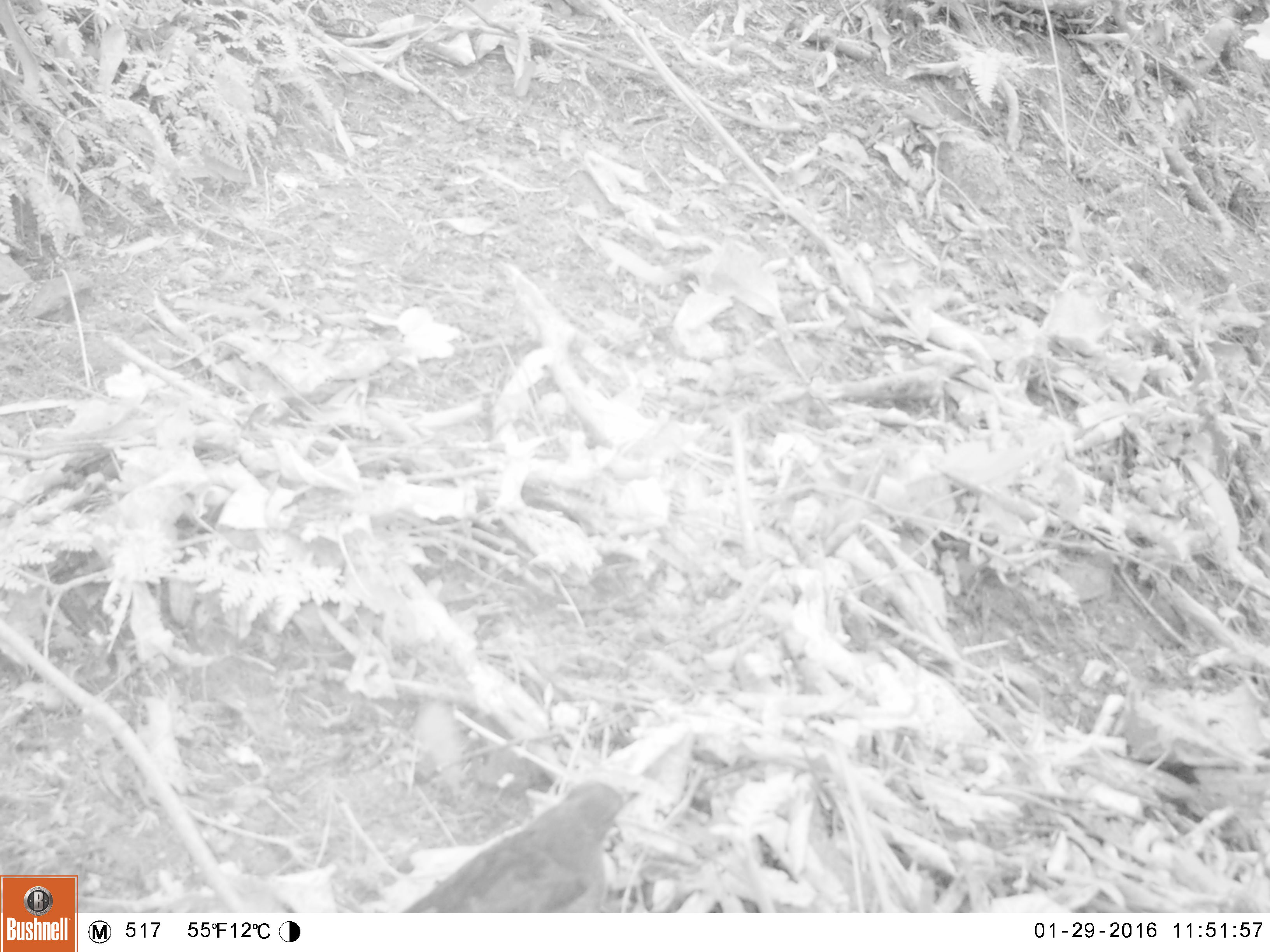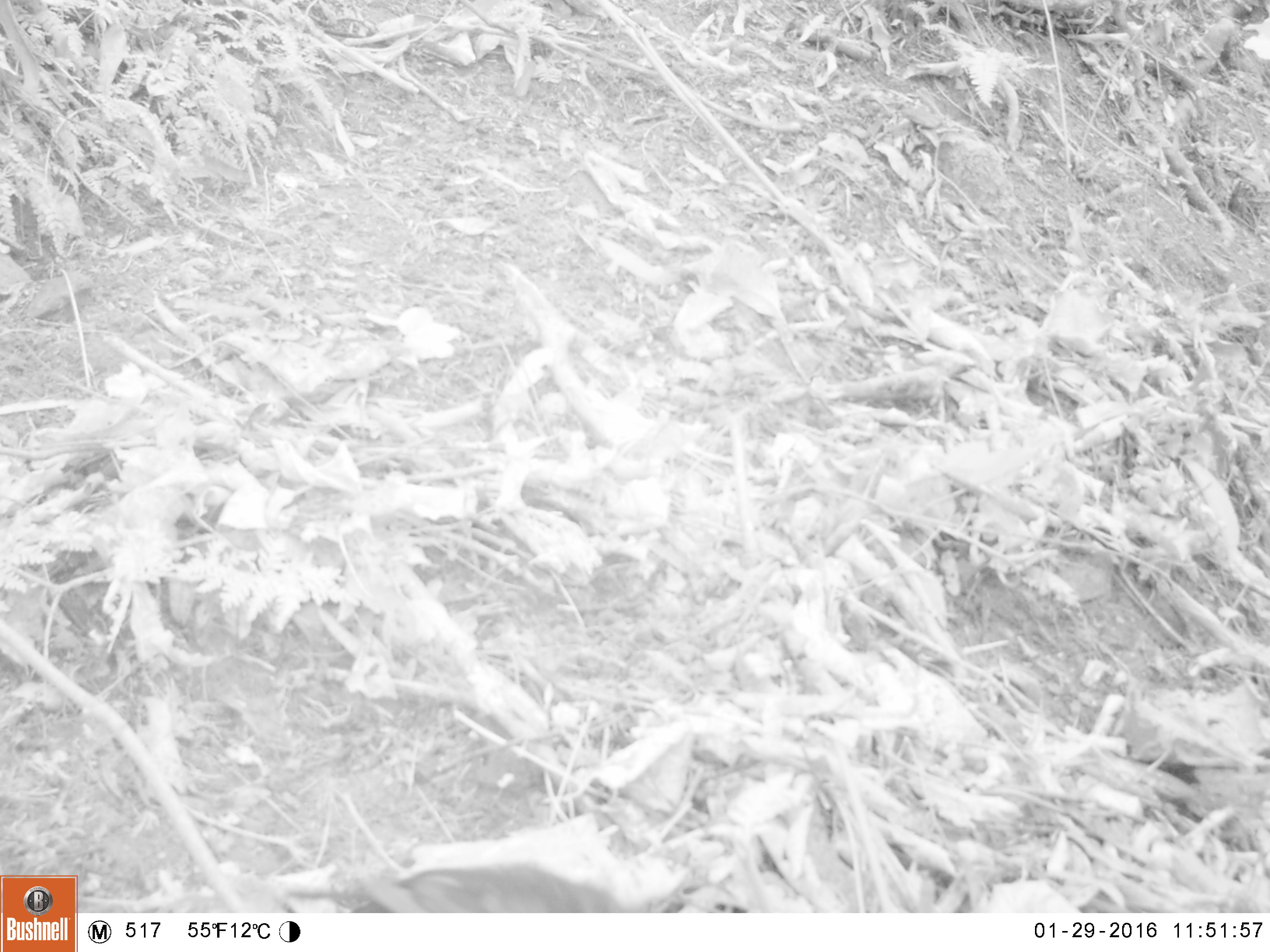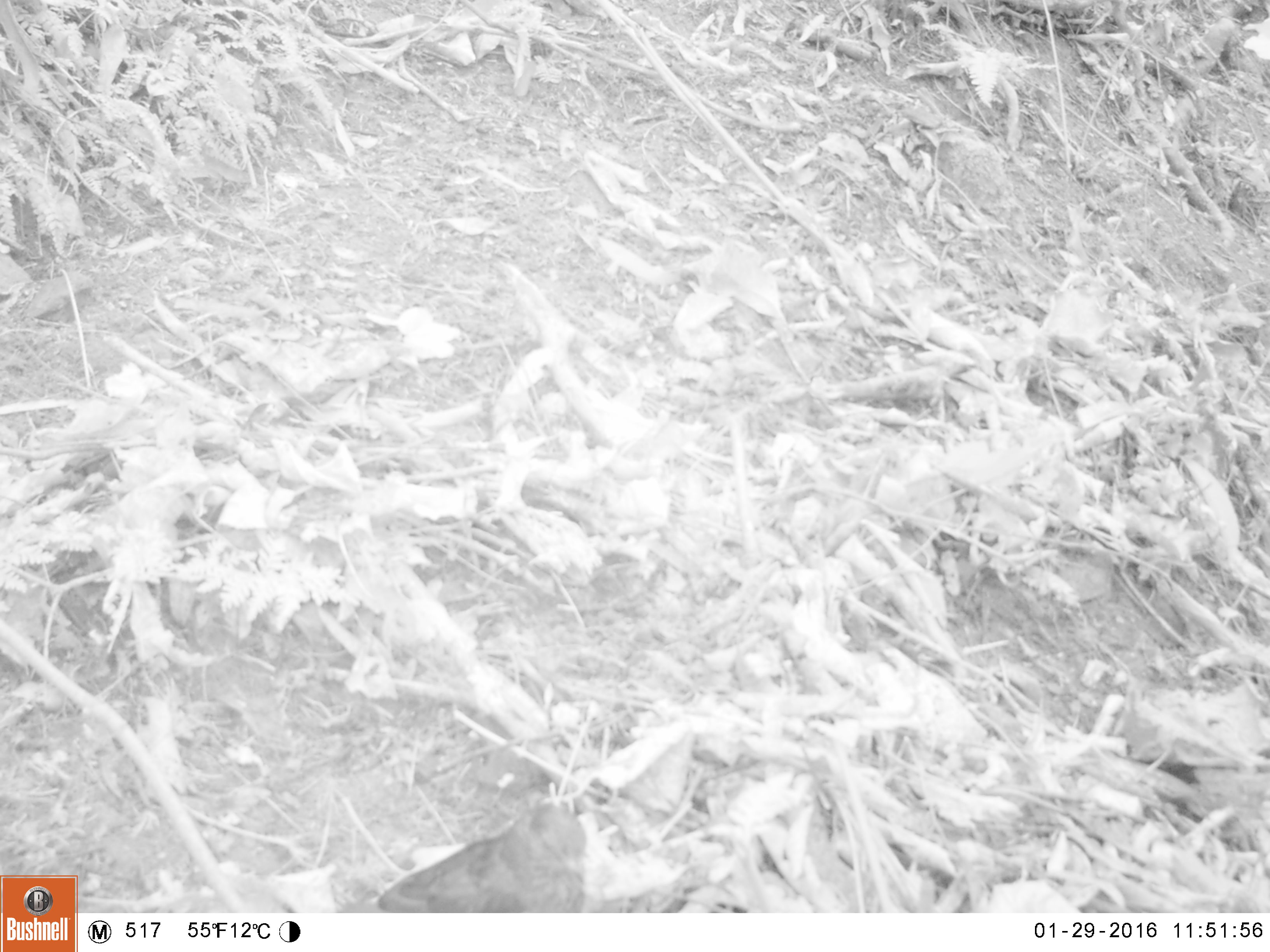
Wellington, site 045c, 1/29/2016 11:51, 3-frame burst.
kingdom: Animalia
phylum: Chordata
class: Aves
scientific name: Aves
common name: bird